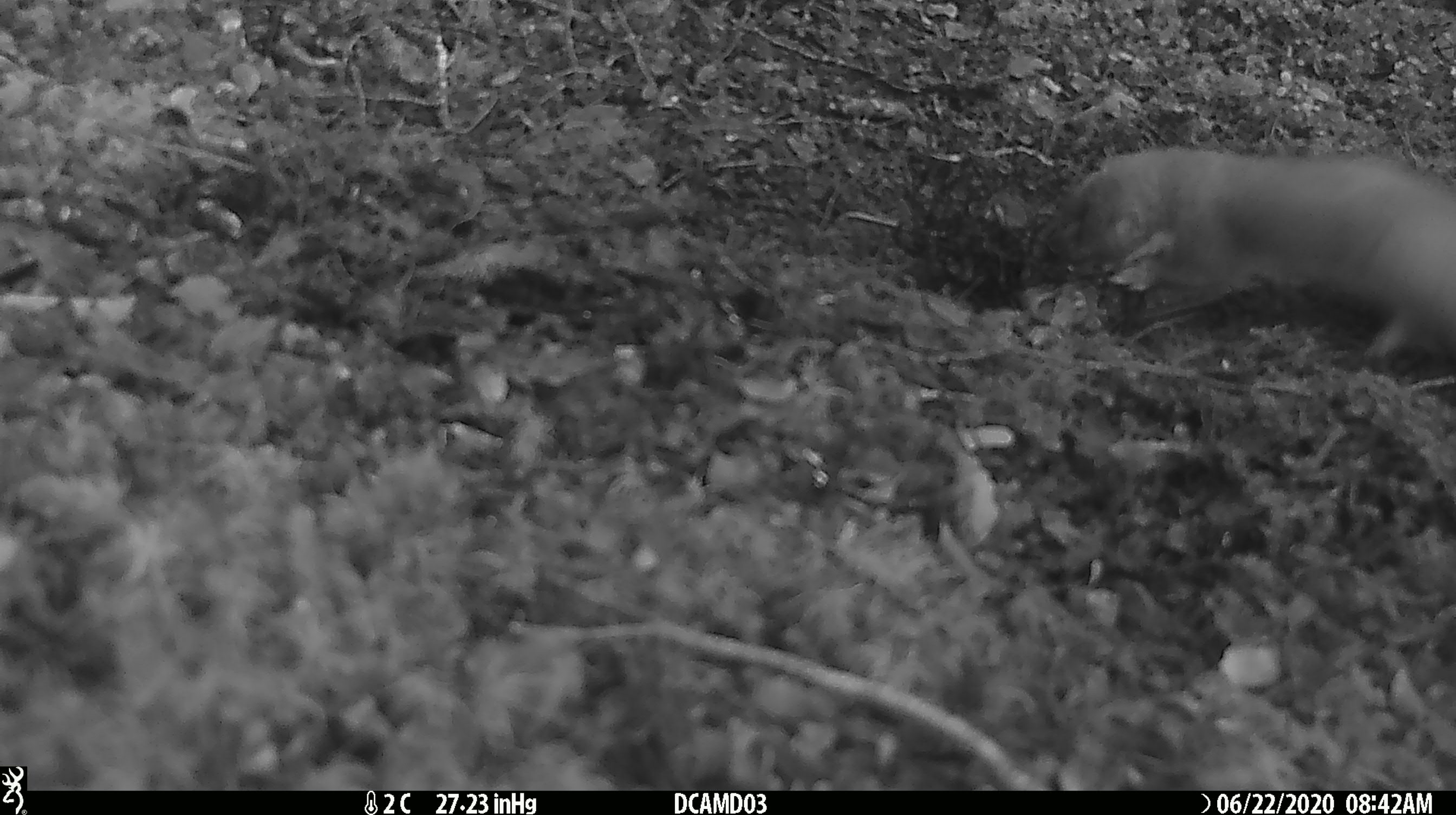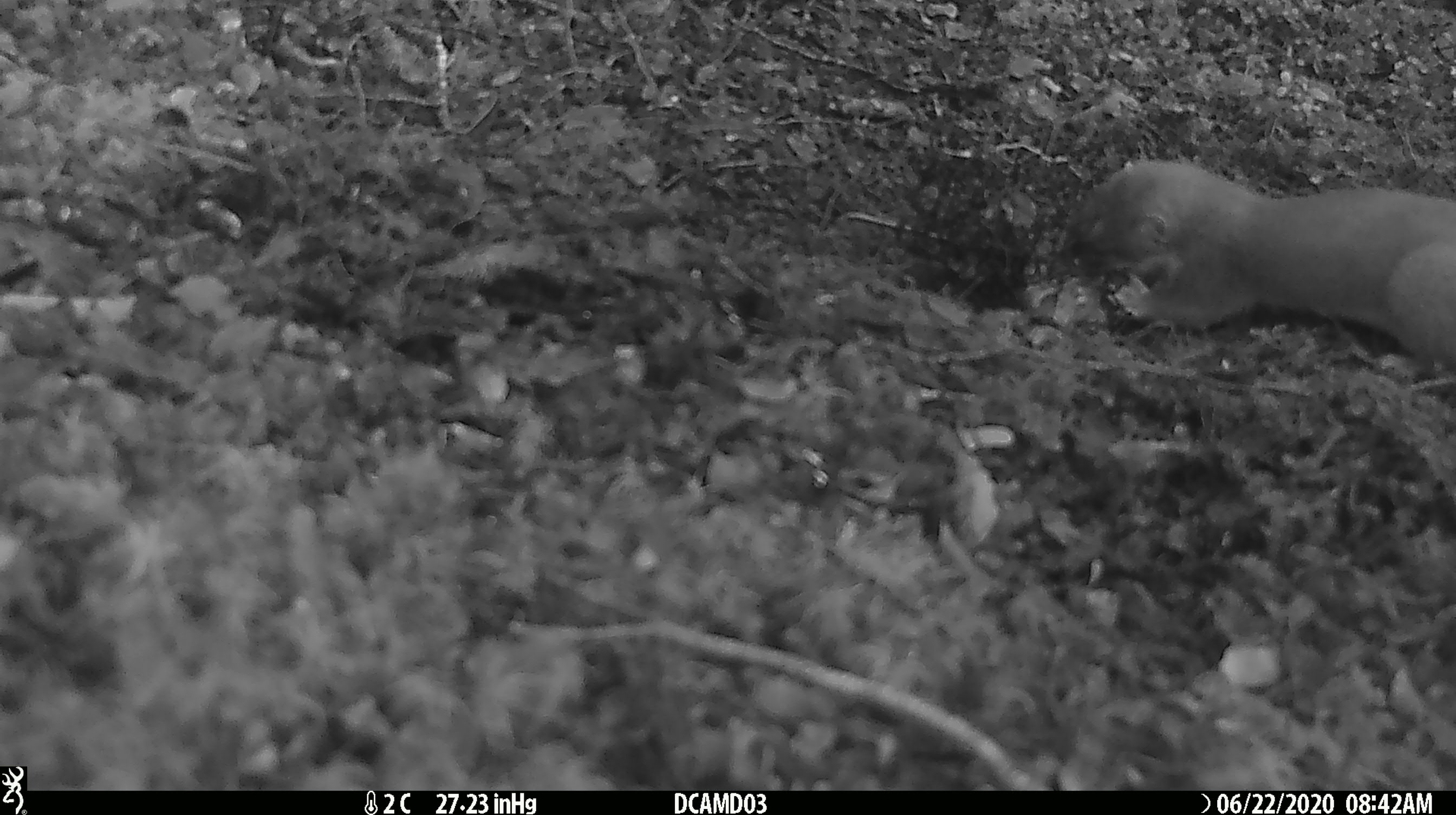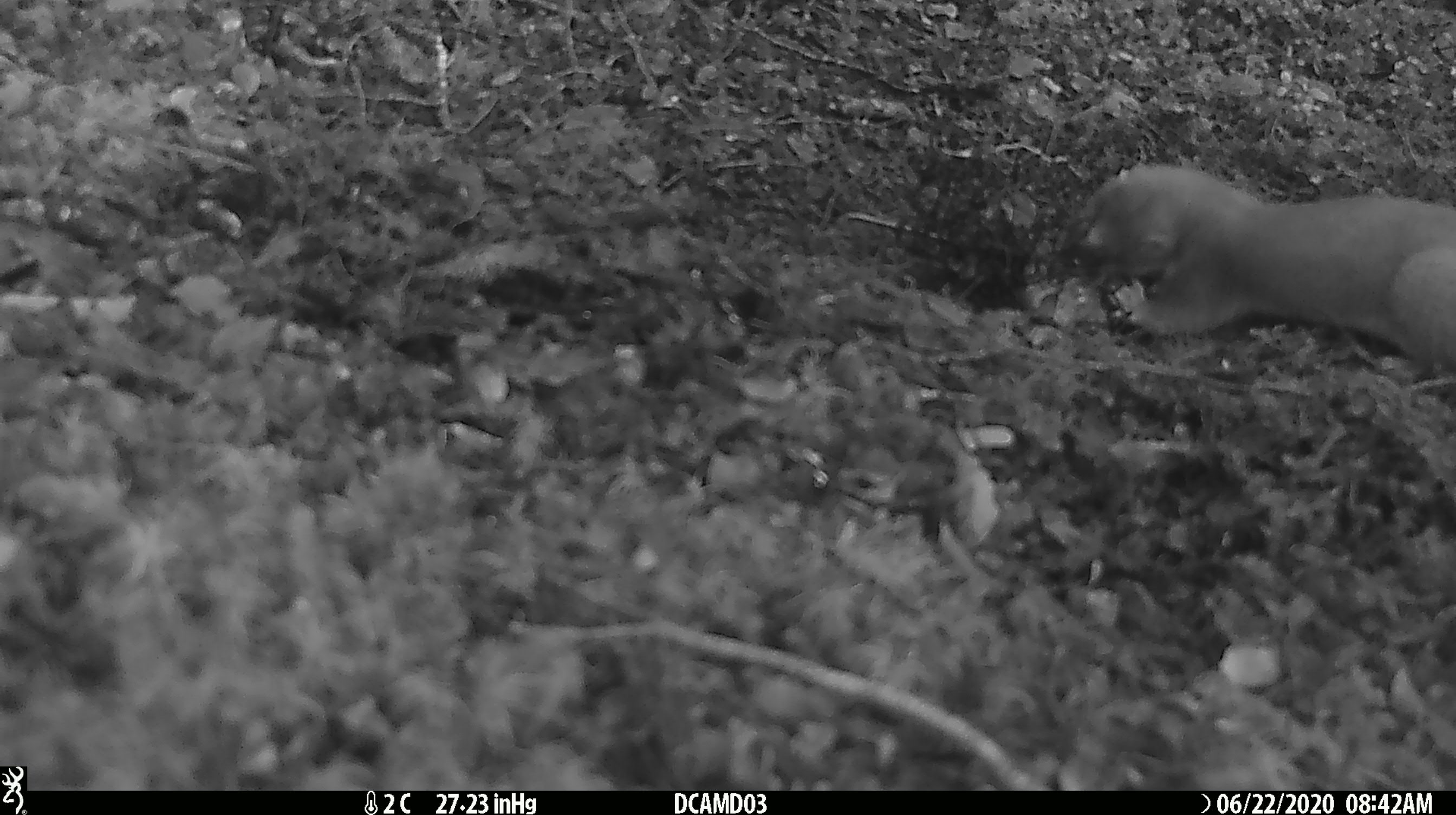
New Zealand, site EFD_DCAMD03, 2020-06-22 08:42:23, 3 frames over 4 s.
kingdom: Animalia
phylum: Chordata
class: Mammalia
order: Carnivora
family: Mustelidae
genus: Mustela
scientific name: Mustela erminea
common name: stoat